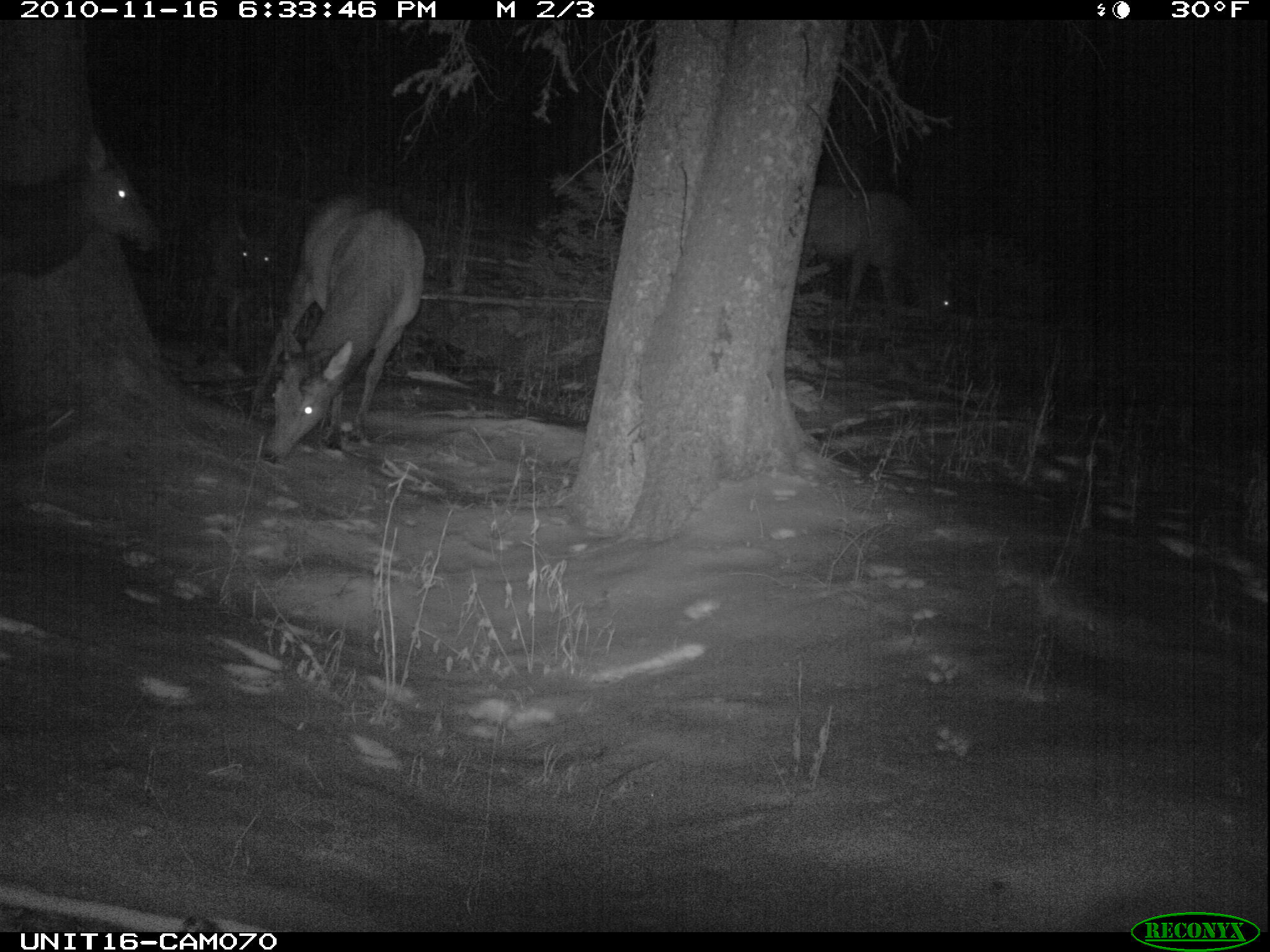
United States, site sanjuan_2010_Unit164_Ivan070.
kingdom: Animalia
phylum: Chordata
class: Mammalia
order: Artiodactyla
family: Cervidae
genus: Cervus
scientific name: Cervus elaphus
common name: red deer